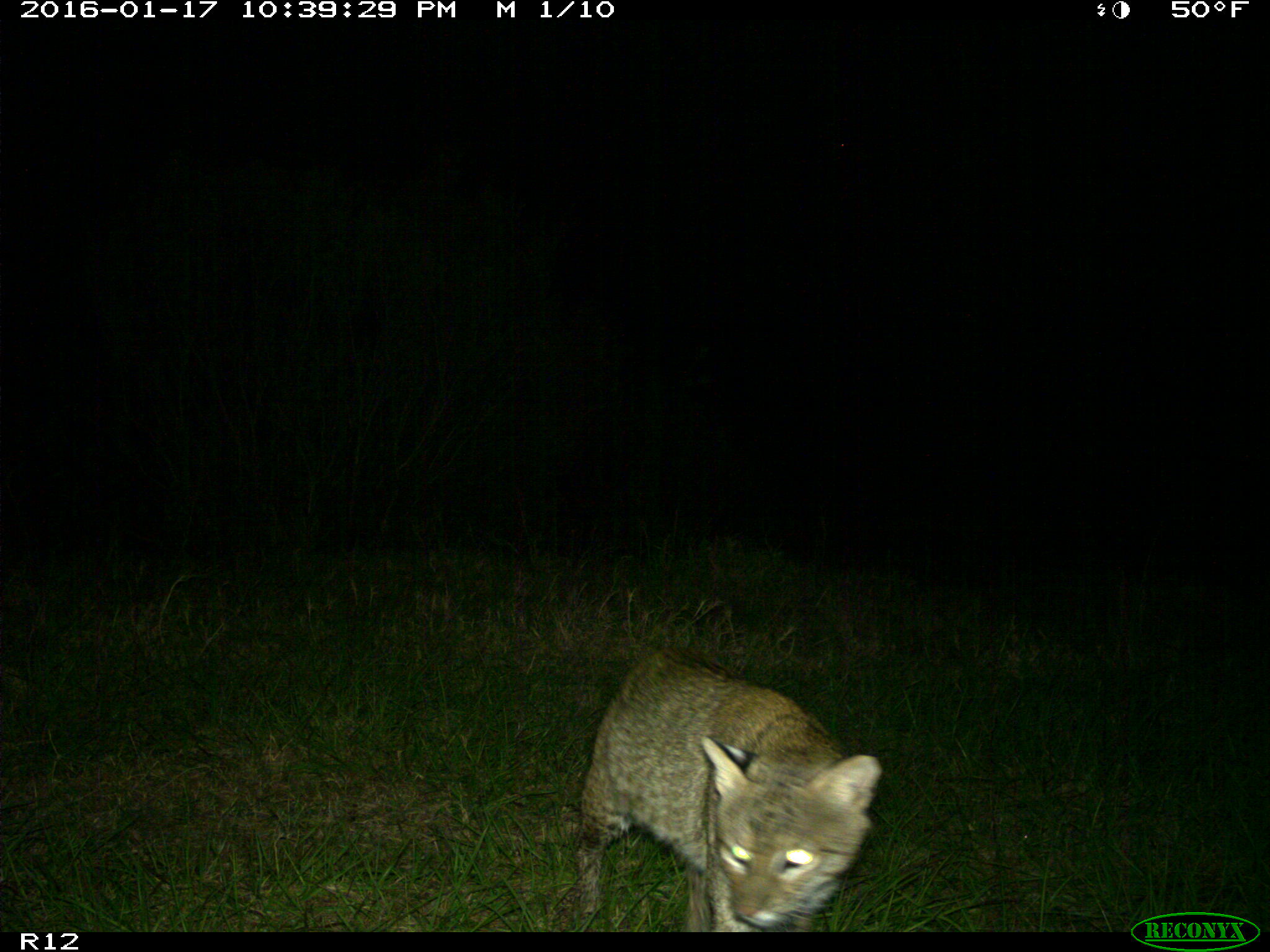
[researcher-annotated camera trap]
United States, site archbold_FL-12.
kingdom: Animalia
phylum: Chordata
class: Mammalia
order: Carnivora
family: Felidae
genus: Lynx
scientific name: Lynx rufus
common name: bobcat